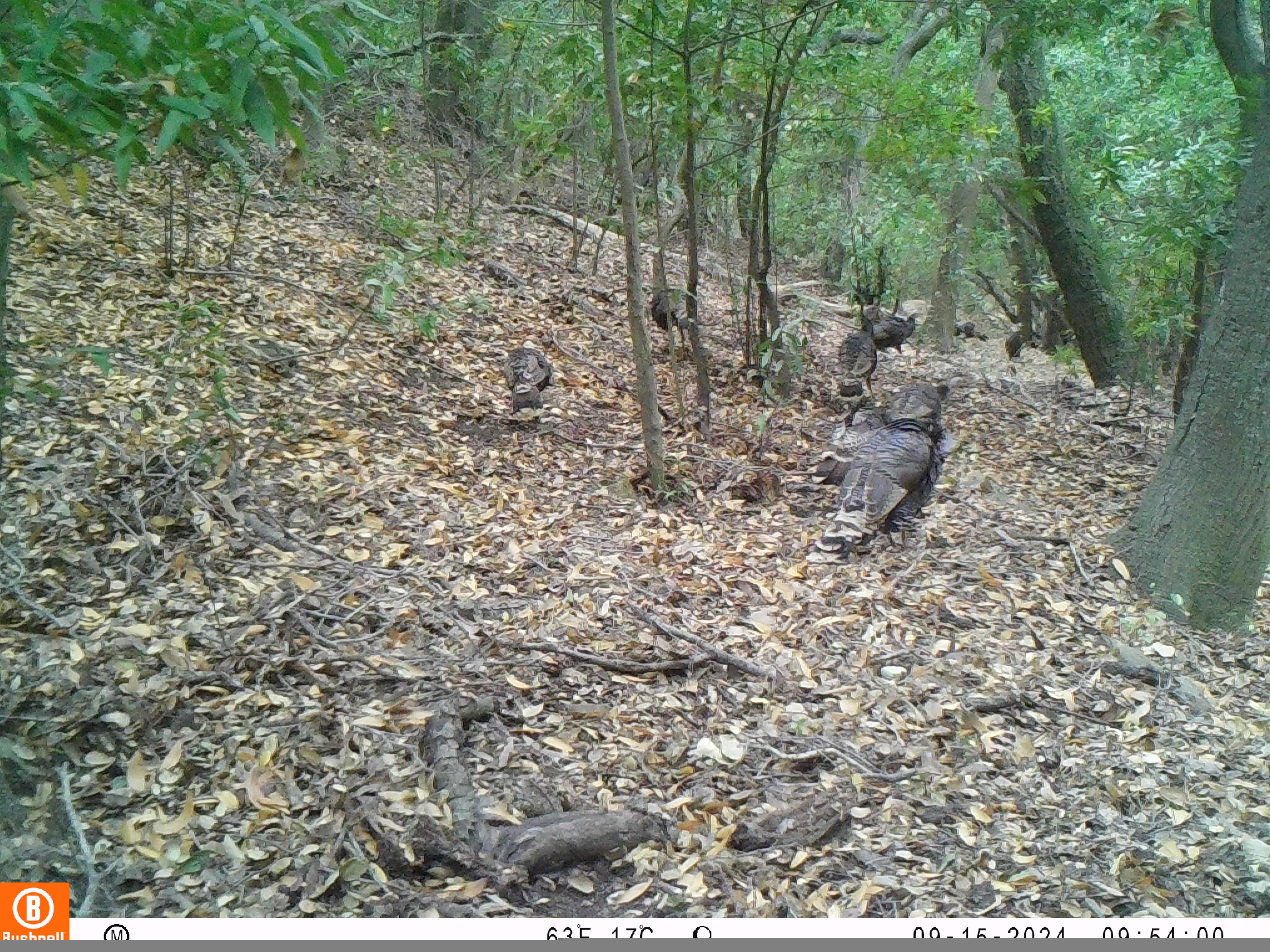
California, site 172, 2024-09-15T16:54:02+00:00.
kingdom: Animalia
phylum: Chordata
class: Aves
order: Galliformes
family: Phasianidae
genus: Meleagris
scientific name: Meleagris gallopavo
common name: turkey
Turkey (Meleagris gallopavo).